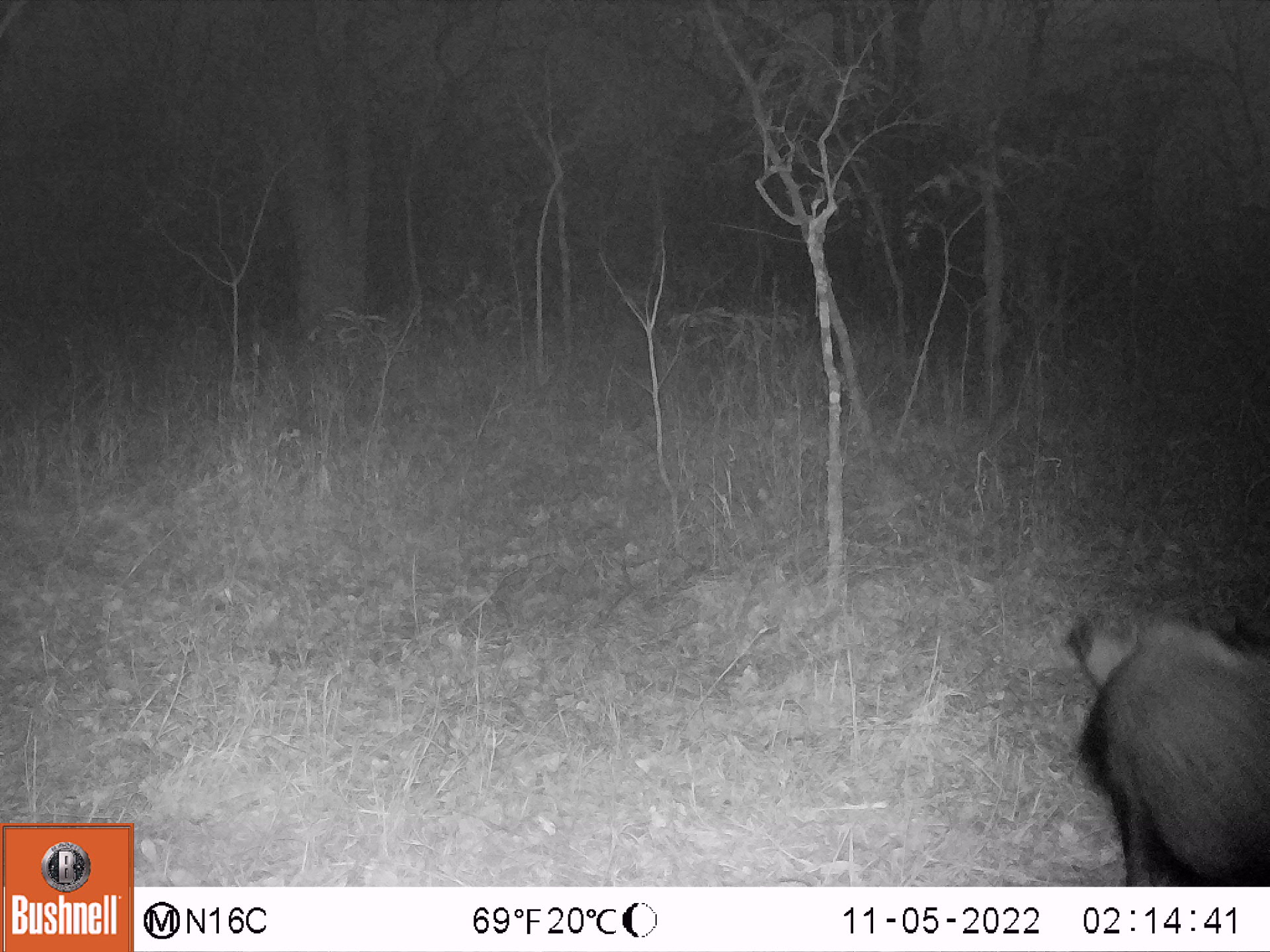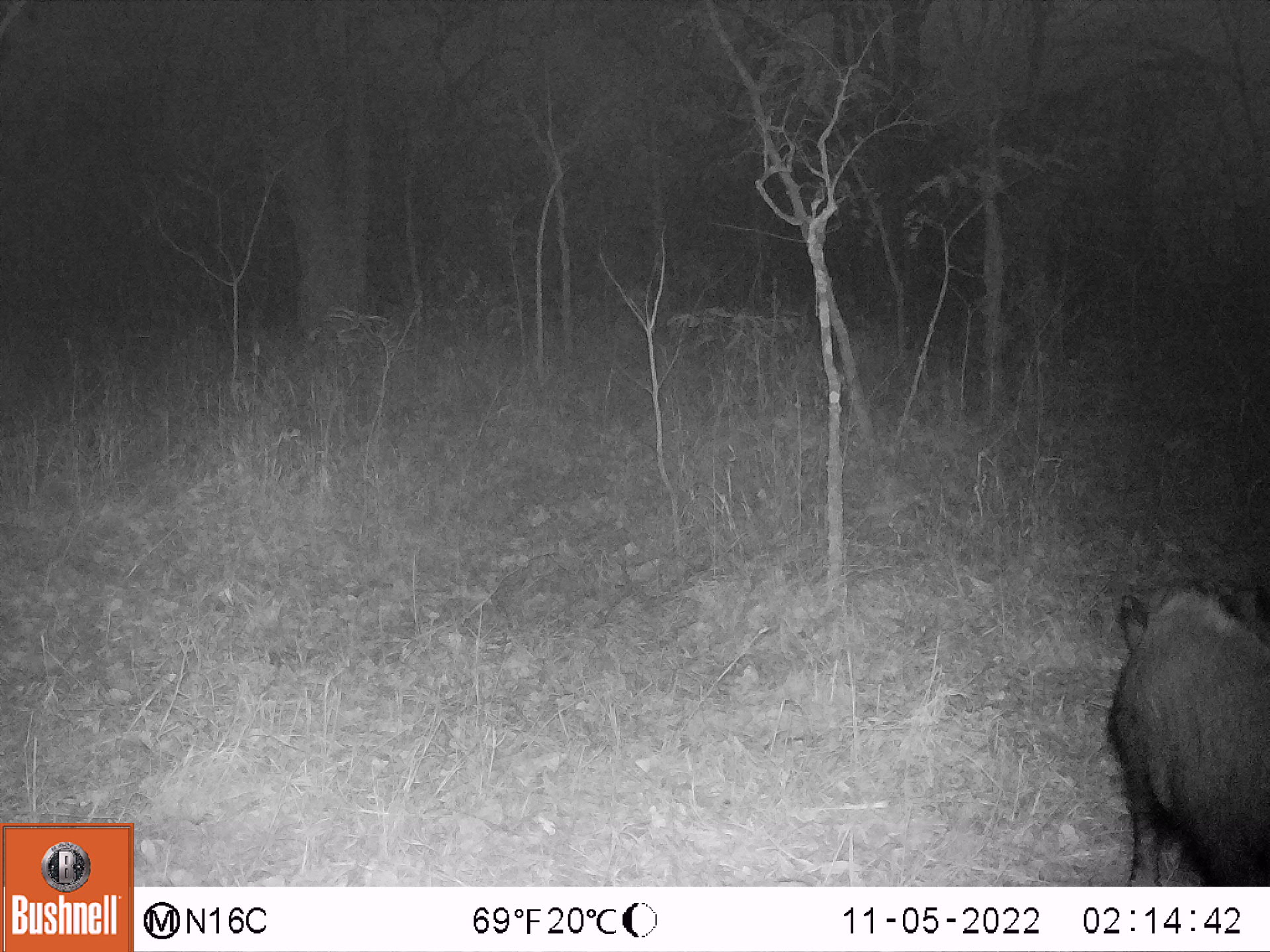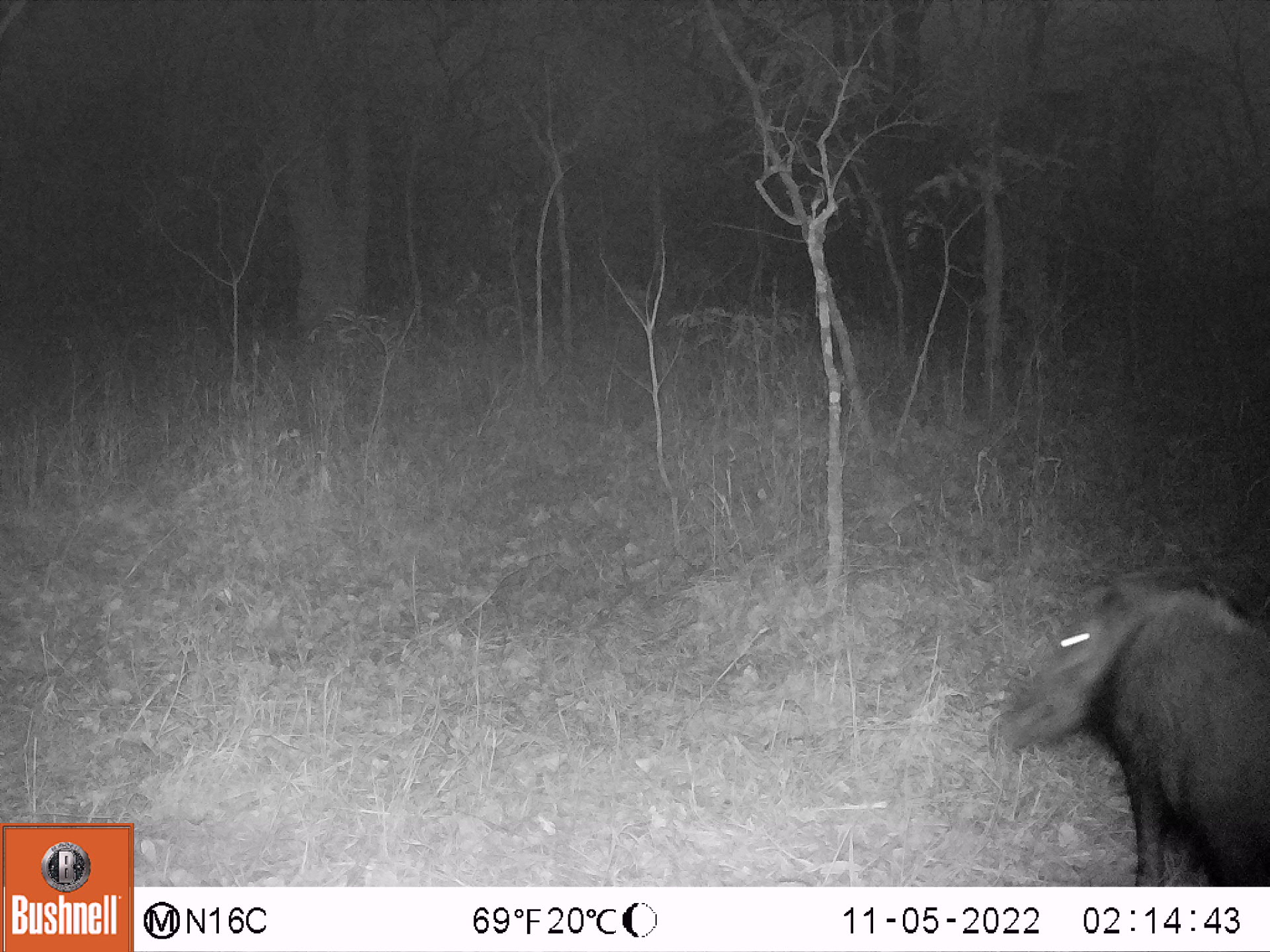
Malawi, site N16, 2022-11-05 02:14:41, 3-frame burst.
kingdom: Animalia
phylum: Chordata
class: Mammalia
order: Artiodactyla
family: Suidae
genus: Potamochoerus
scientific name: Potamochoerus larvatus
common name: bushpig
Bushpig (Potamochoerus larvatus), count 1.